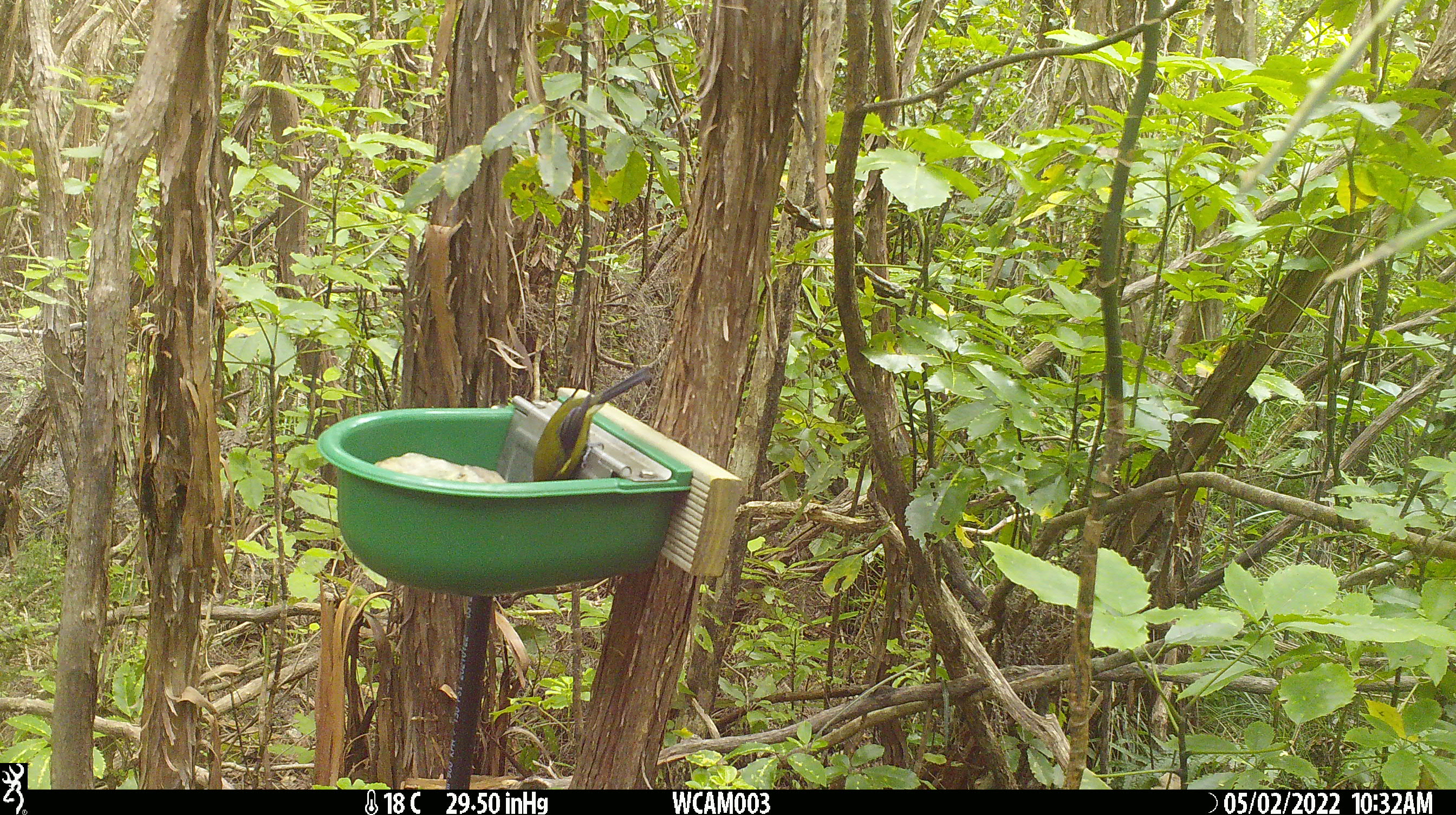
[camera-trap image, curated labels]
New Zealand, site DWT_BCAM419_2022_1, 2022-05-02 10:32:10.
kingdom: Animalia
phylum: Chordata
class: Aves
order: Passeriformes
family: Meliphagidae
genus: Anthornis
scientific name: Anthornis melanura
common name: new zealand bellbird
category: bellbird